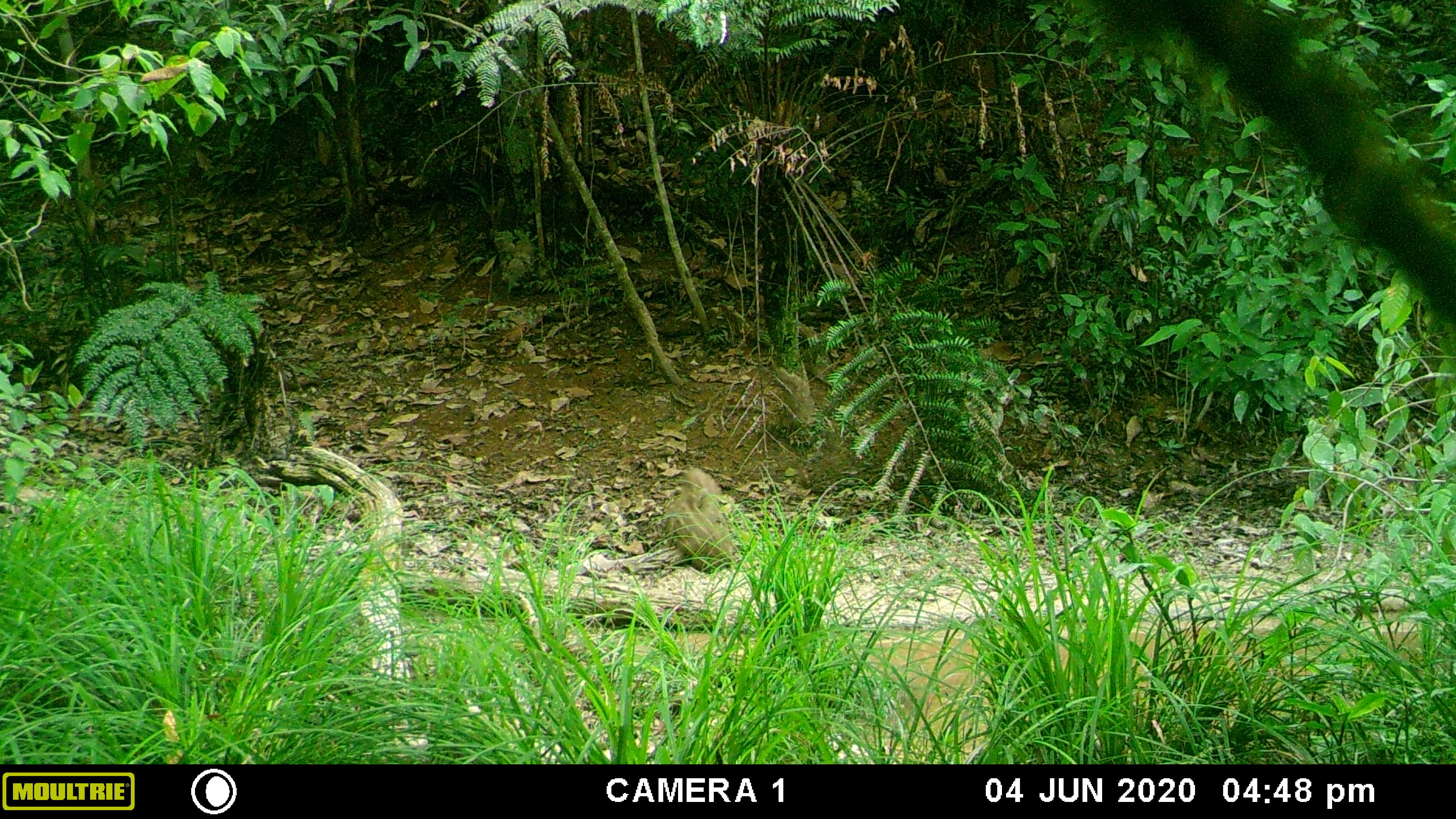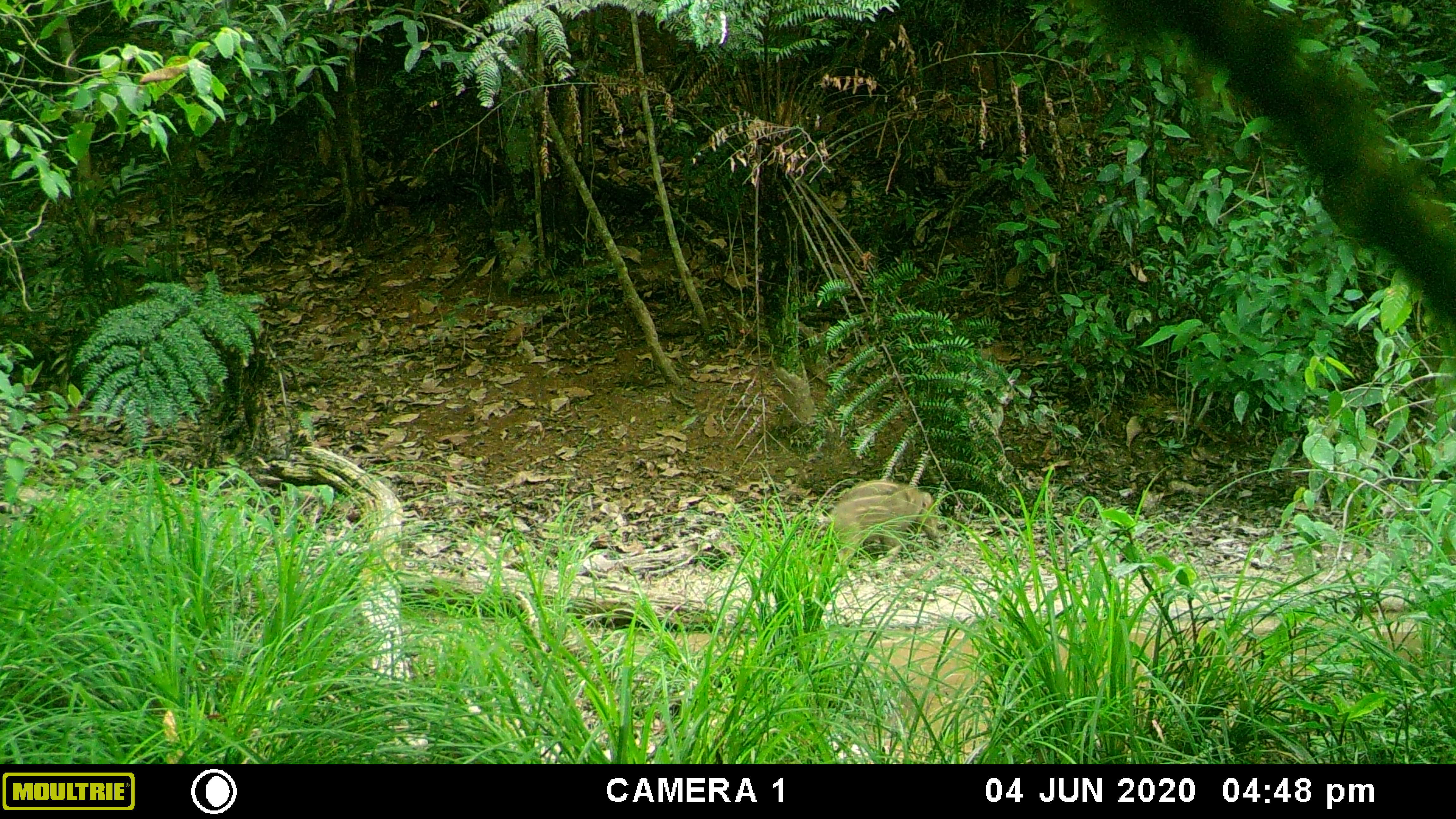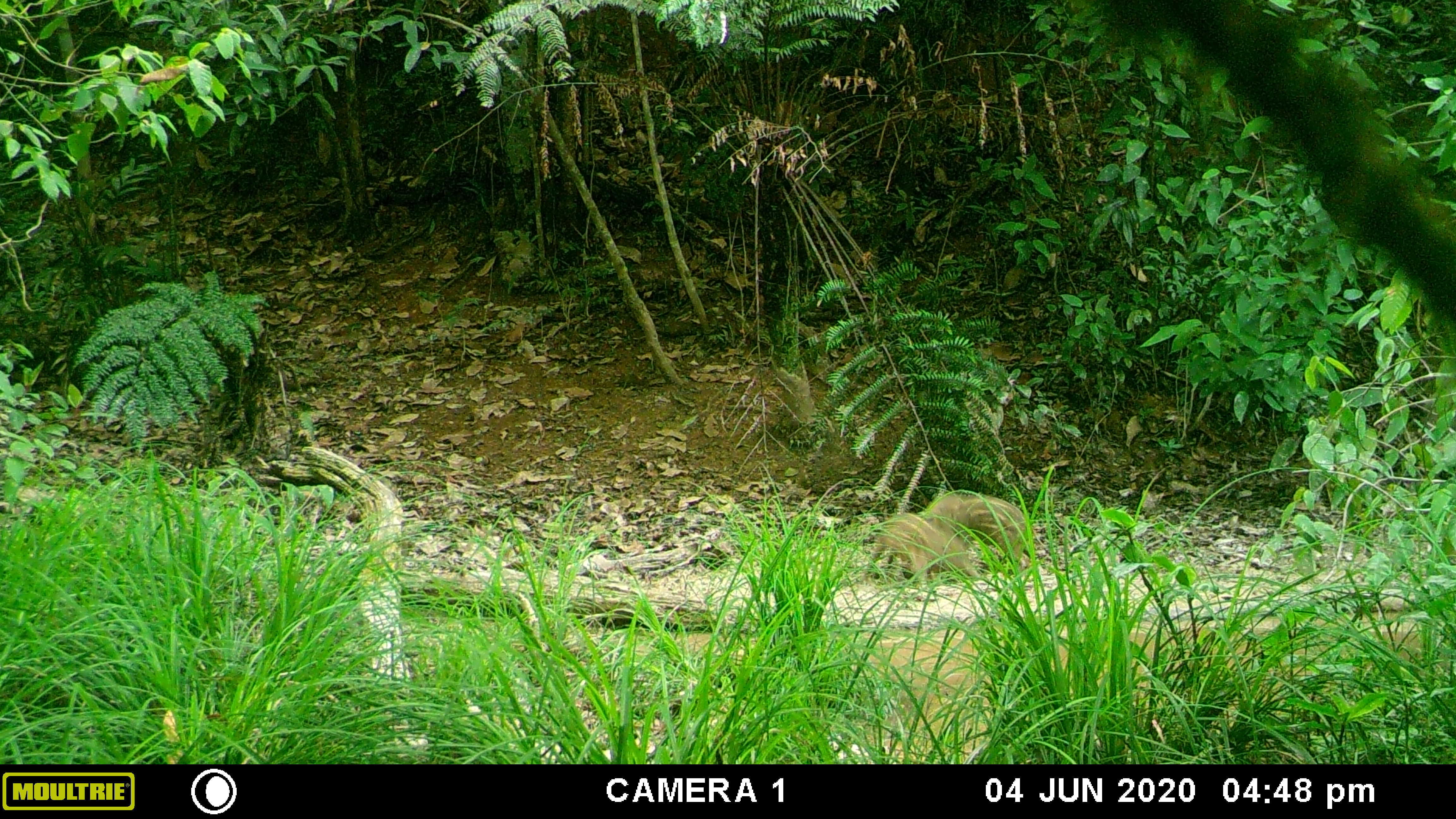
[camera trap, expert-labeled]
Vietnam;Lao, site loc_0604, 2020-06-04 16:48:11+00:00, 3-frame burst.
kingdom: Animalia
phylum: Chordata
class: Mammalia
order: Artiodactyla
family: Suidae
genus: Sus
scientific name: Sus scrofa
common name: eurasian wild pig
Eurasian wild pig (Sus scrofa). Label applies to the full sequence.